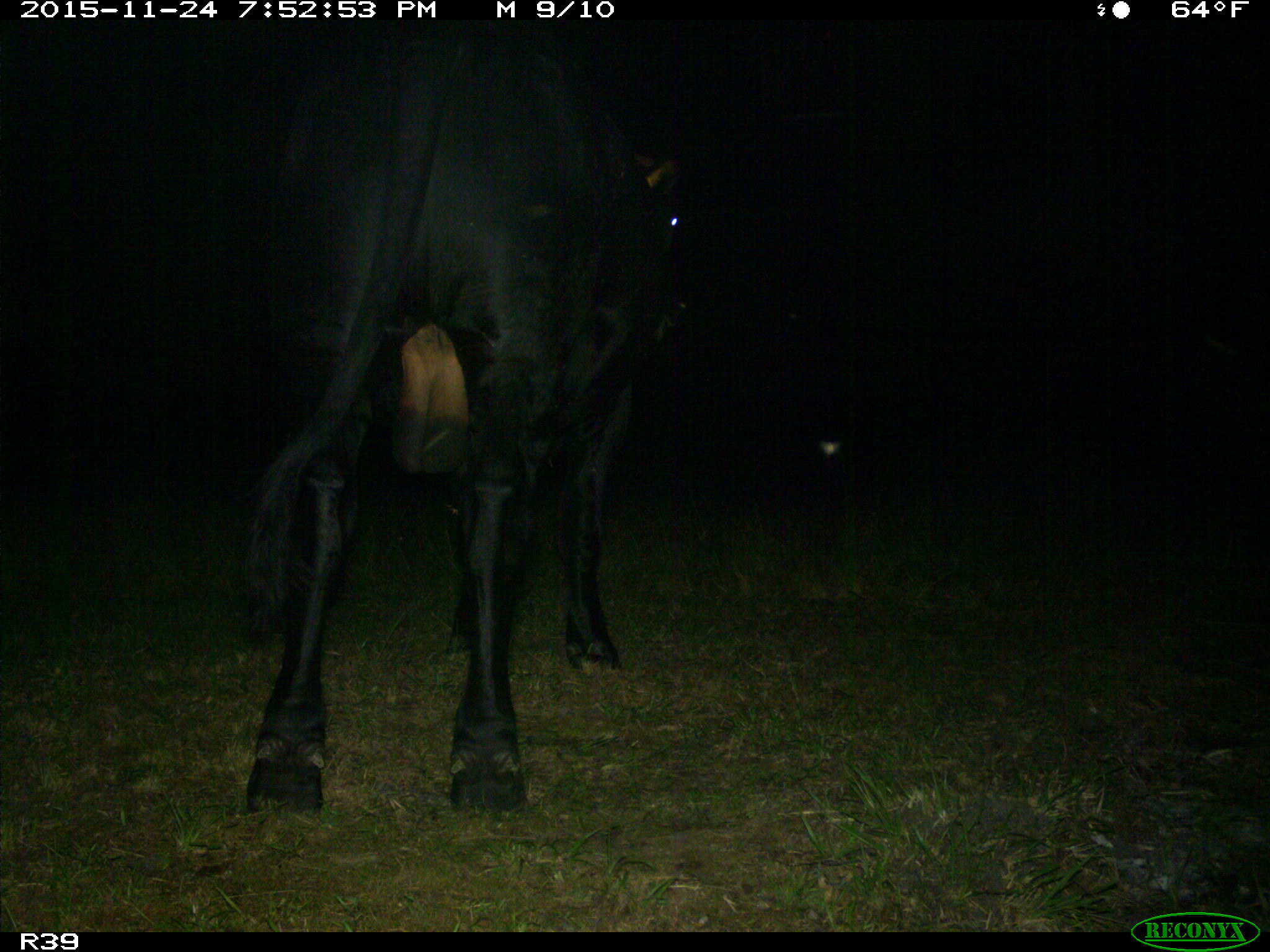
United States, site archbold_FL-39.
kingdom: Animalia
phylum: Chordata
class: Mammalia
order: Artiodactyla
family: Bovidae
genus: Bos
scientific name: Bos taurus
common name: domestic cow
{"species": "Bos taurus (domestic cow)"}